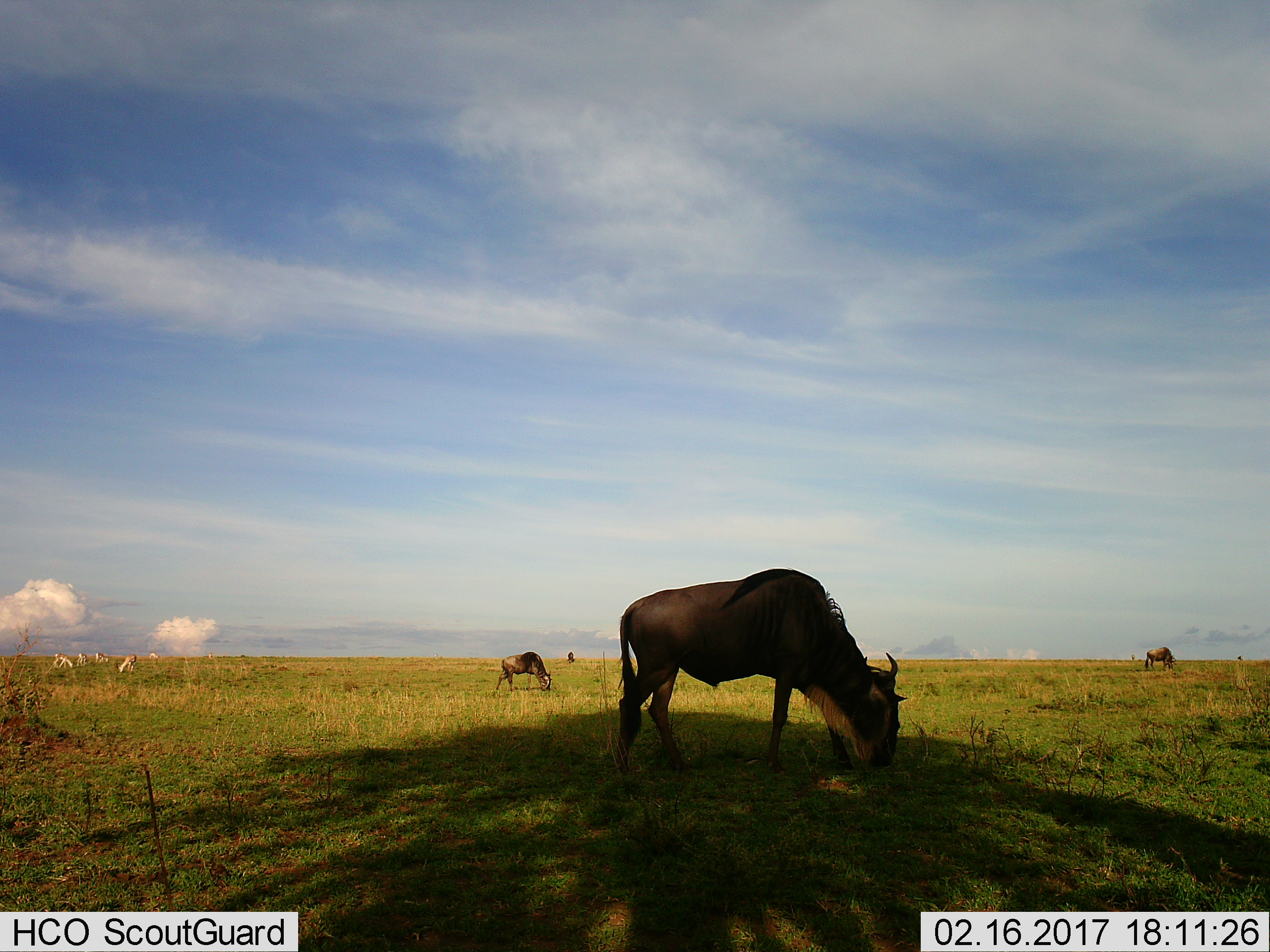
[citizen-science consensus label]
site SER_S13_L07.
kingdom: Animalia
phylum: Chordata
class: Mammalia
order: Artiodactyla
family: Bovidae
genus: Nanger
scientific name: Nanger granti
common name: grant's gazelle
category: gazellegrants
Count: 6.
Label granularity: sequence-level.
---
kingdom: Animalia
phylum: Chordata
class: Mammalia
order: Artiodactyla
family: Bovidae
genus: Connochaetes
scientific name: Connochaetes taurinus taurinus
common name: blue wildebeest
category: wildebeestblue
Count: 4.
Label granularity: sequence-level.